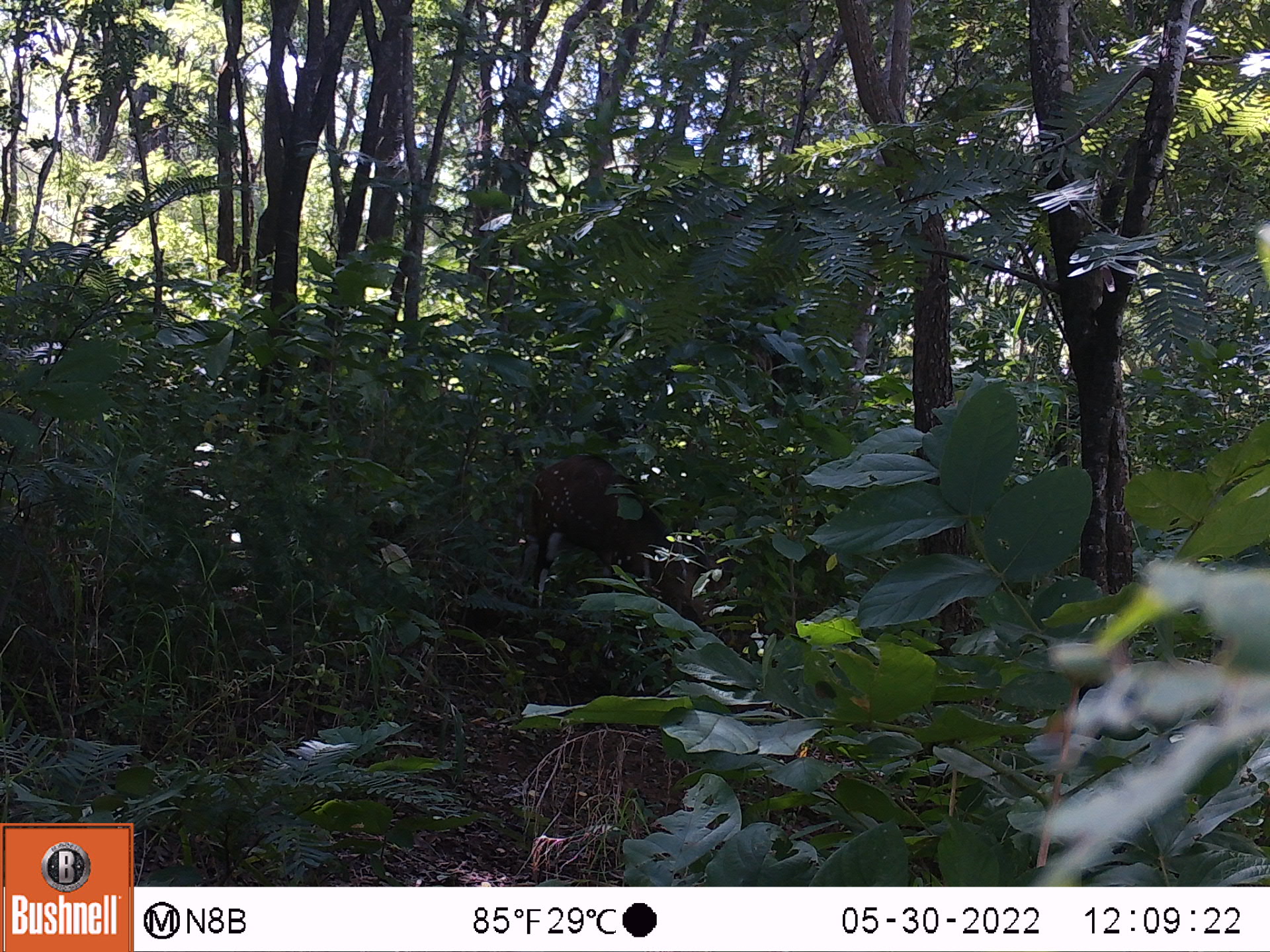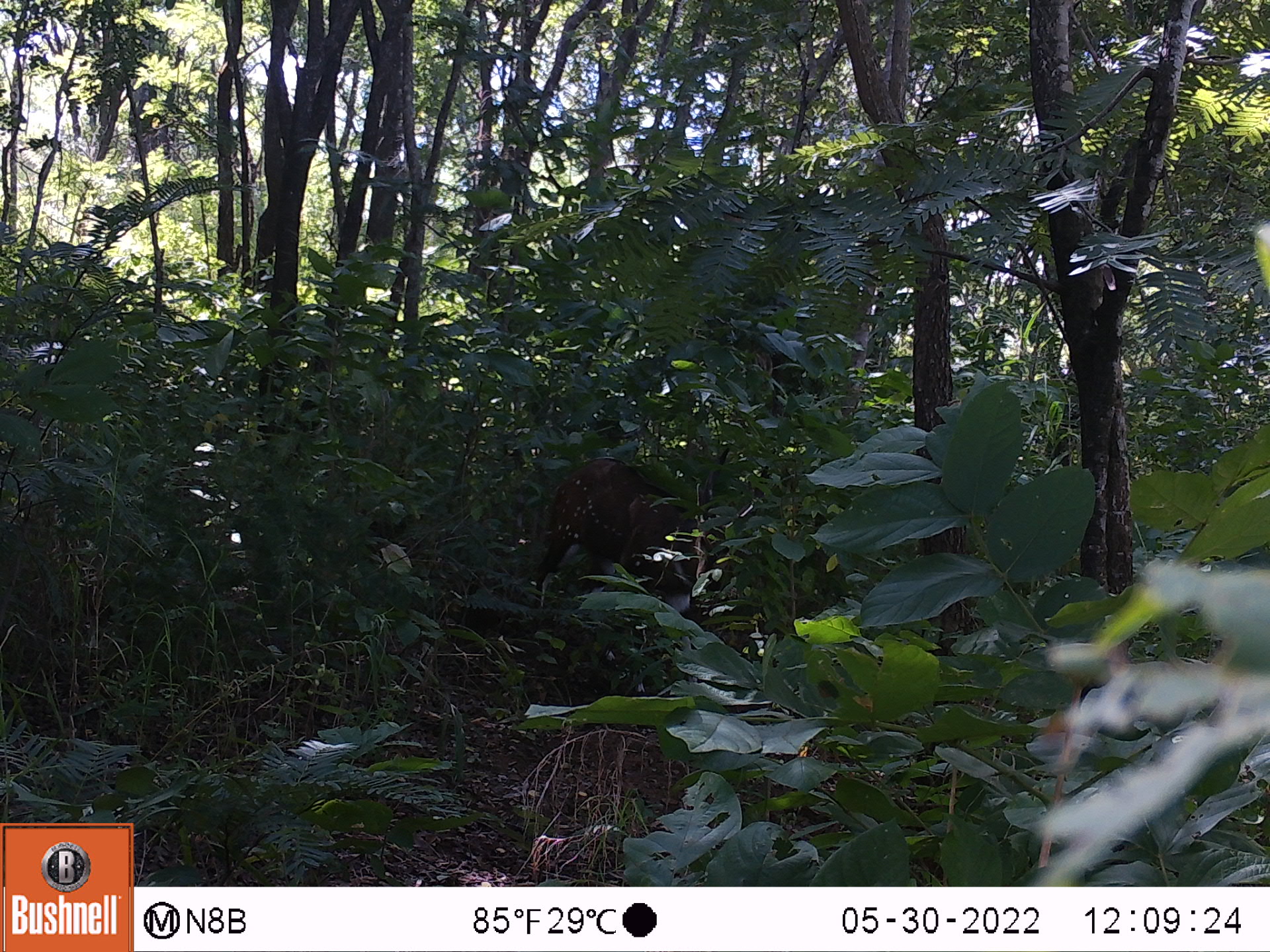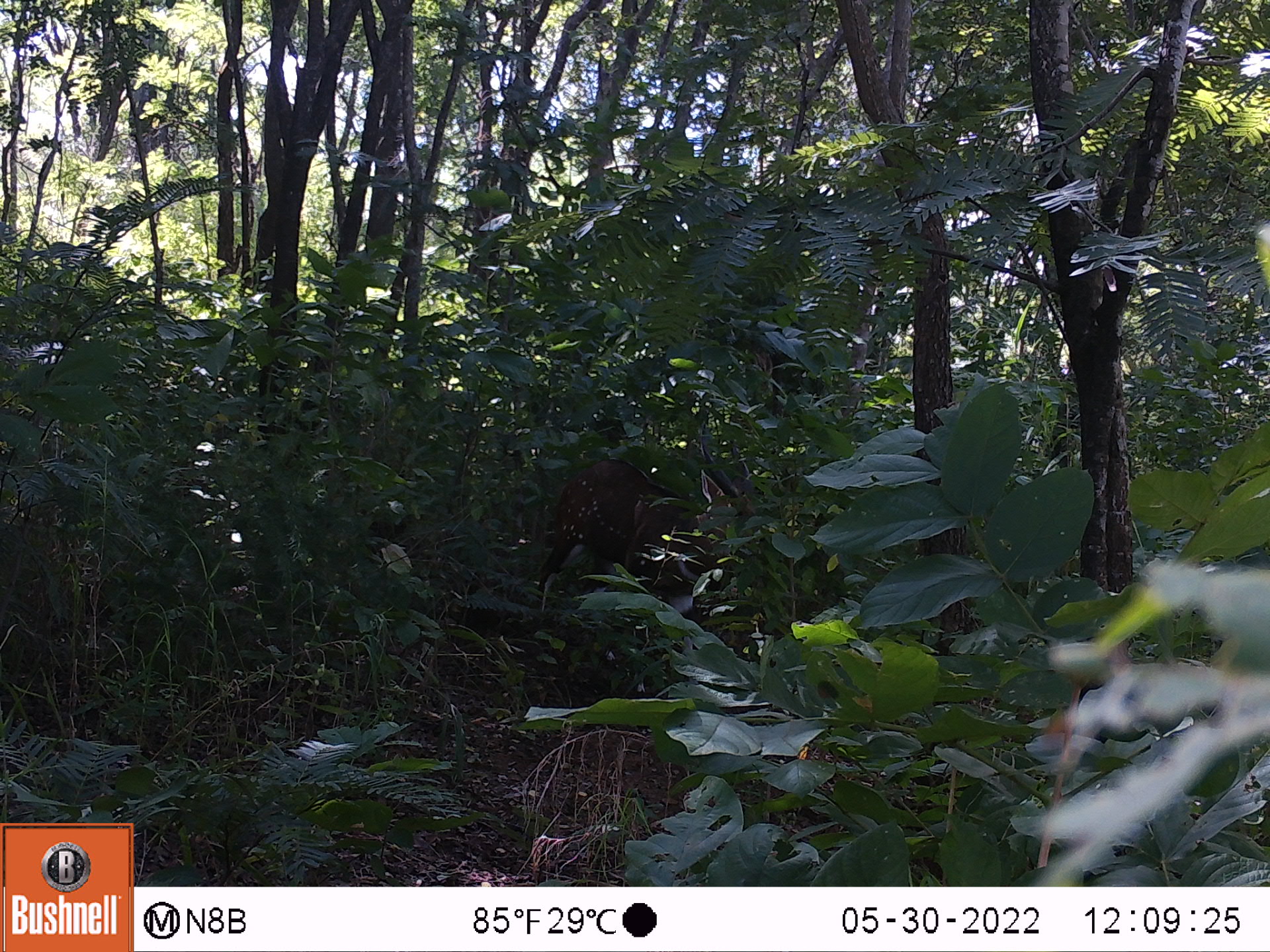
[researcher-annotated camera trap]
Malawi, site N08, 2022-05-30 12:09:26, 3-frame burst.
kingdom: Animalia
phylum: Chordata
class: Mammalia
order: Artiodactyla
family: Bovidae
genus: Tragelaphus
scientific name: Tragelaphus sylvaticus sylvaticus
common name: cape bushbuck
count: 1